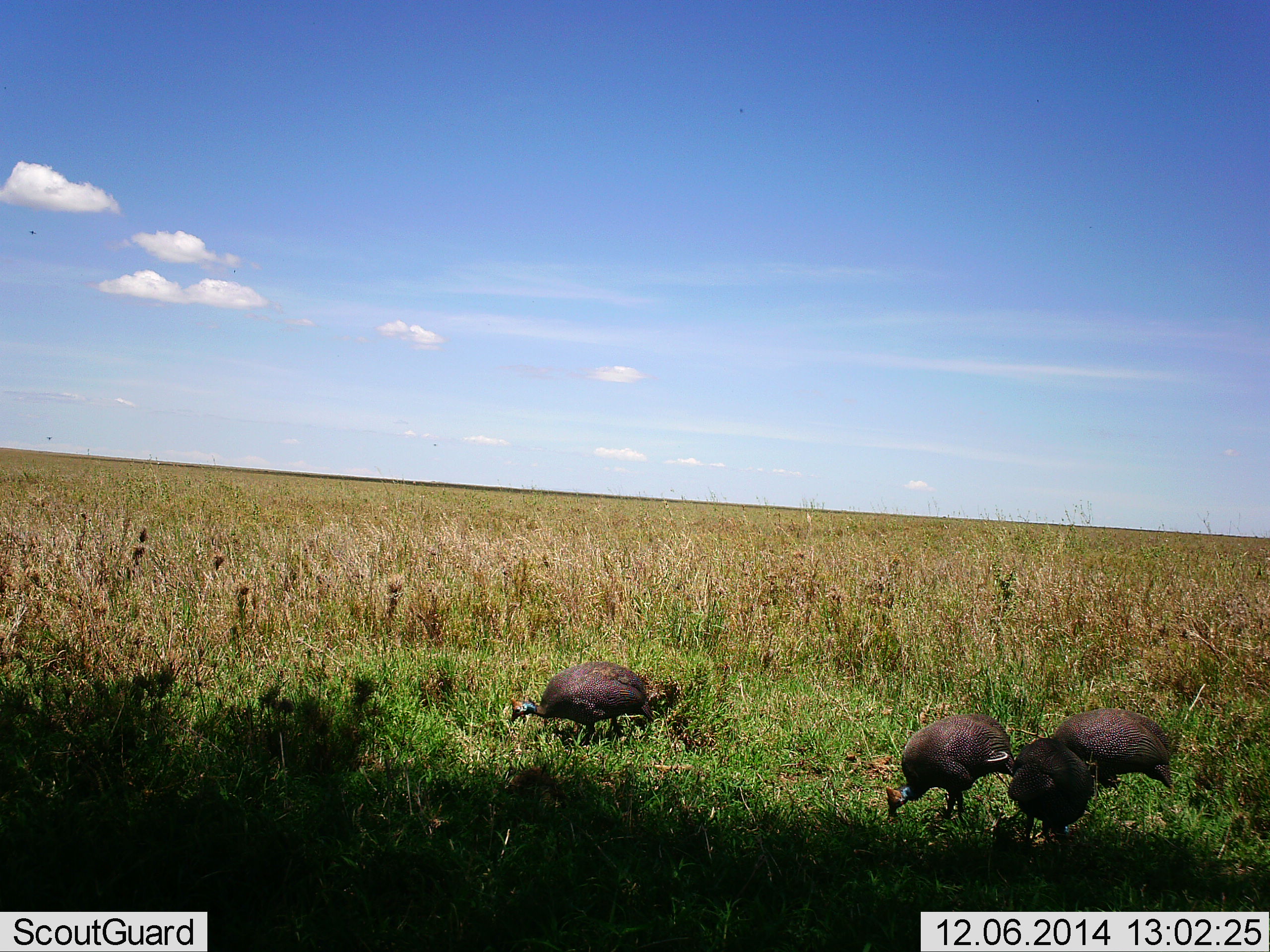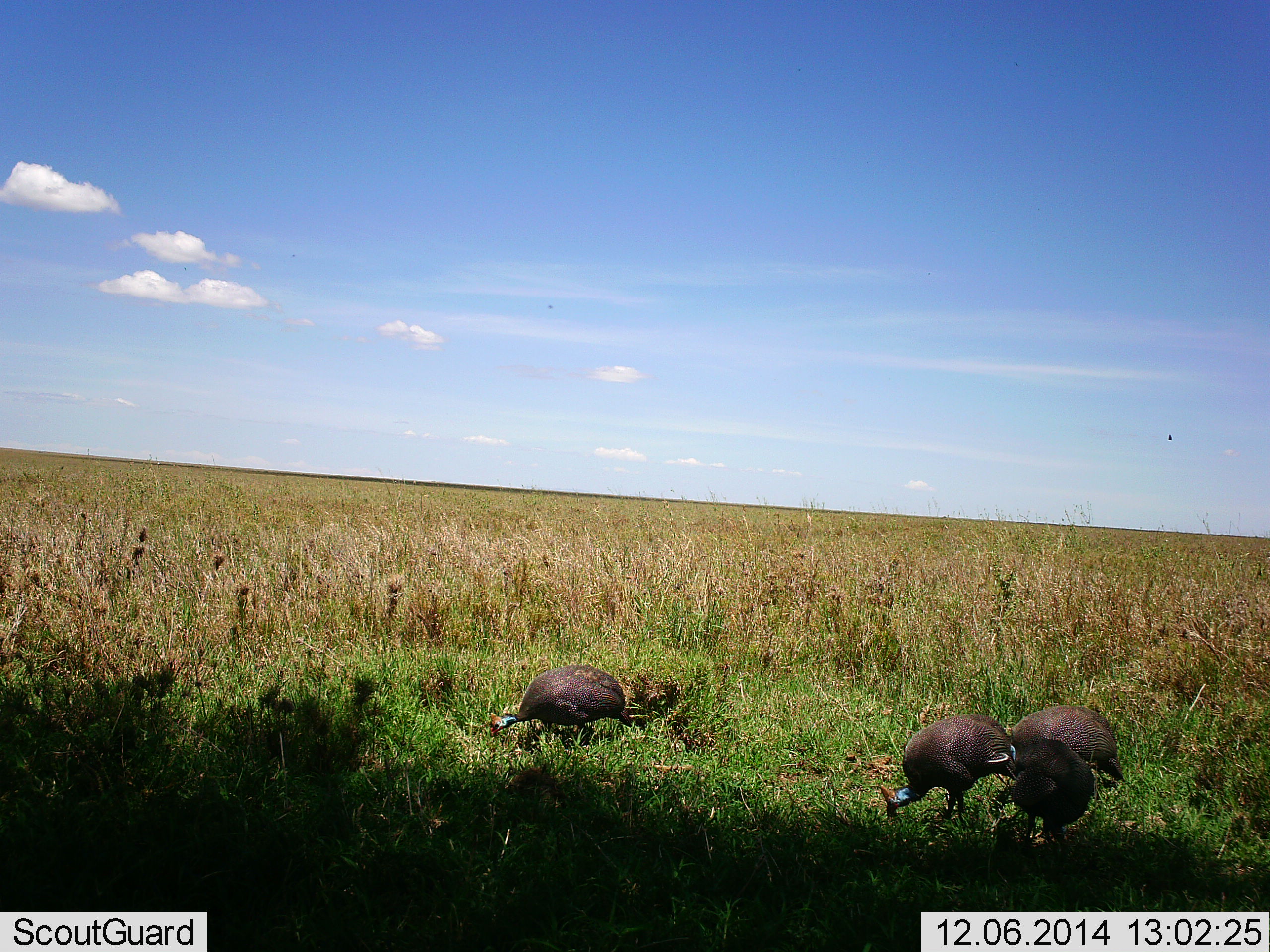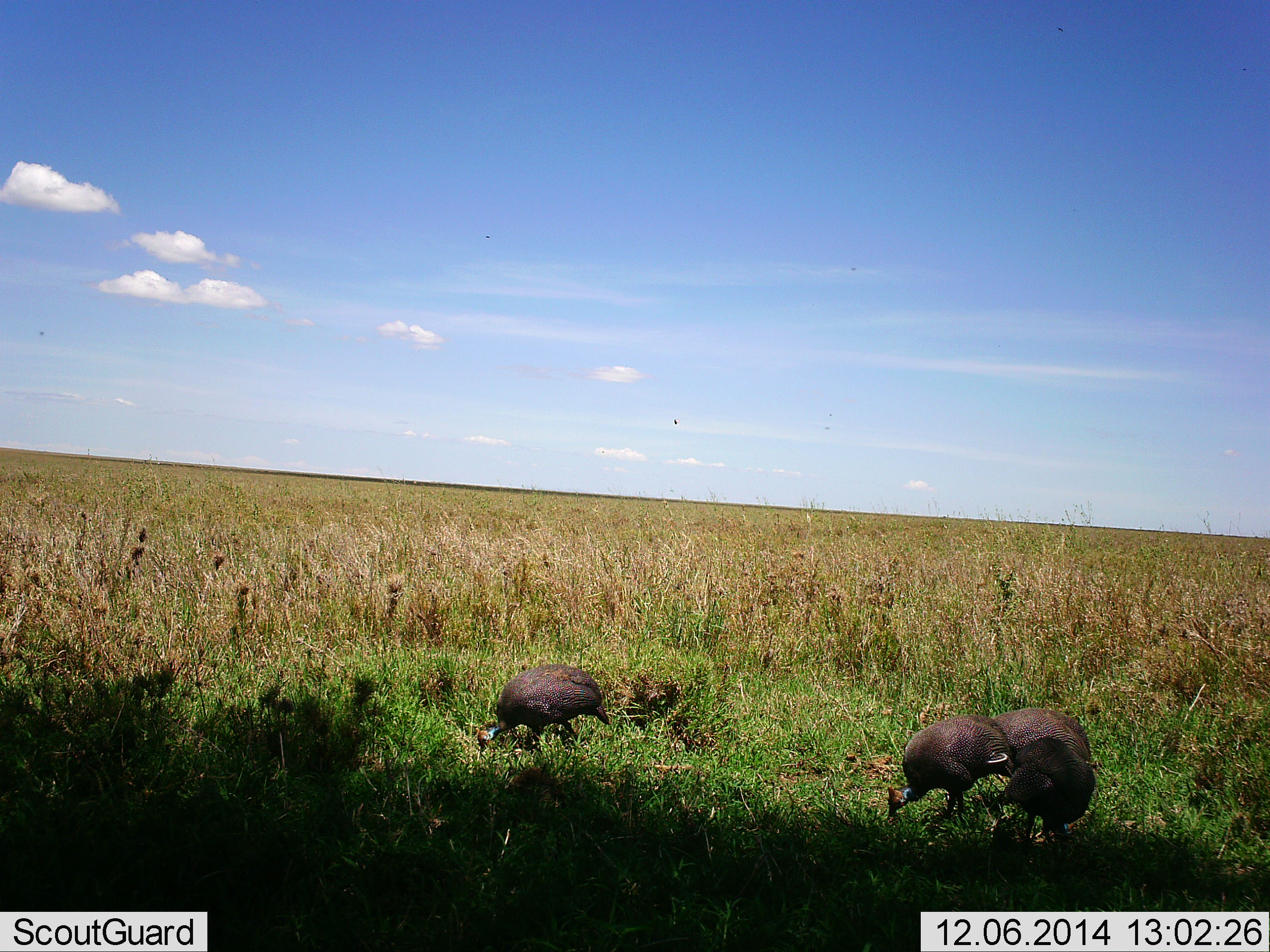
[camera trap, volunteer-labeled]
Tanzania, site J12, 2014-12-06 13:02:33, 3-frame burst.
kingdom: Animalia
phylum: Chordata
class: Aves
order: Galliformes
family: Numididae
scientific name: Numididae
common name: guinea fowl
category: guineafowl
Guineafowl (guinea fowl) (Numididae), count 4. Behavior (volunteer vote fractions): standing 20%, resting 0%, moving 10%, interacting 0%. Young present (vote fraction): 0%. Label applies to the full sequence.